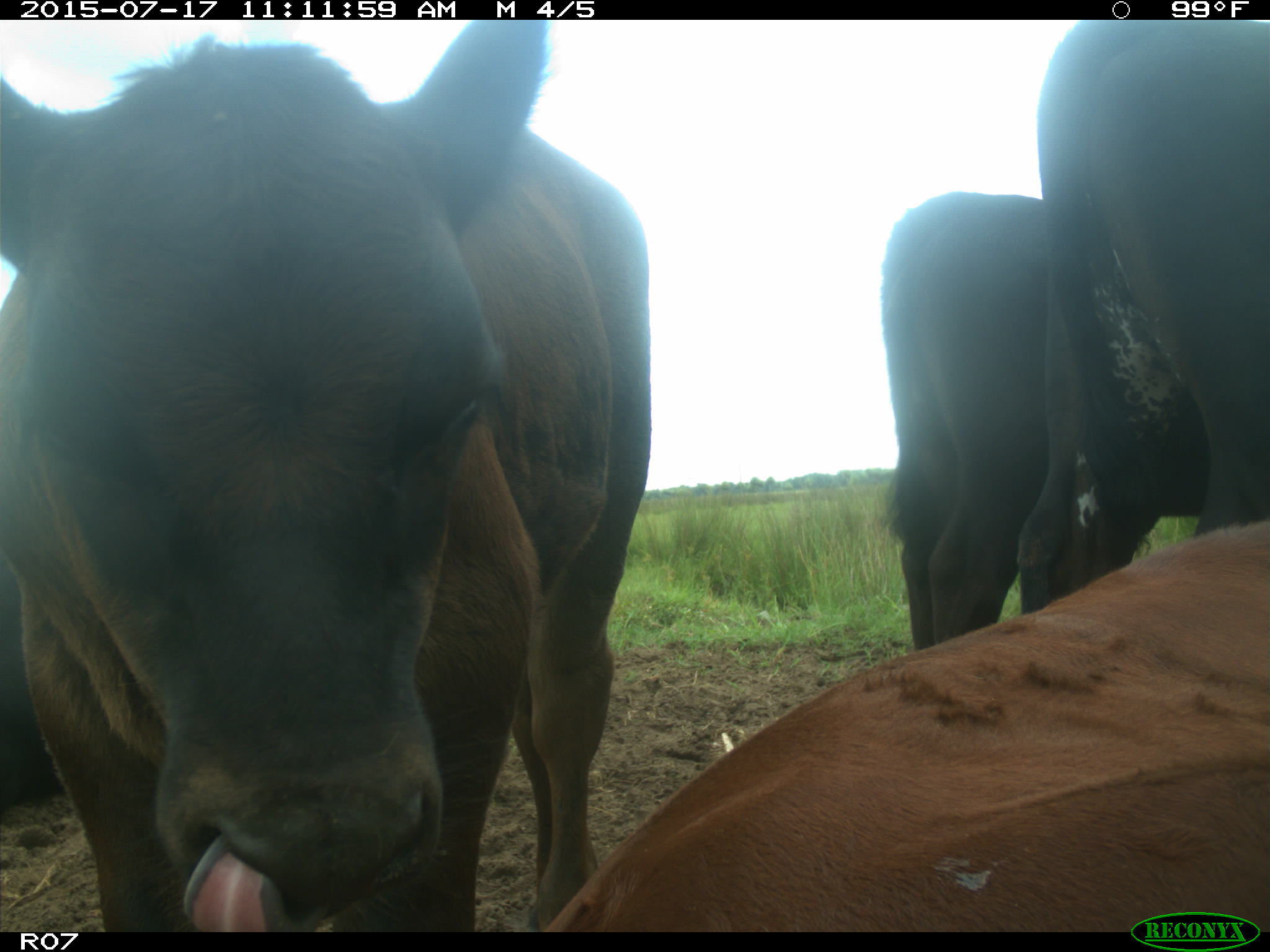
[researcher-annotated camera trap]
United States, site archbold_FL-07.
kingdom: Animalia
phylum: Chordata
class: Mammalia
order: Artiodactyla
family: Bovidae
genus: Bos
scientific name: Bos taurus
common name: domestic cow